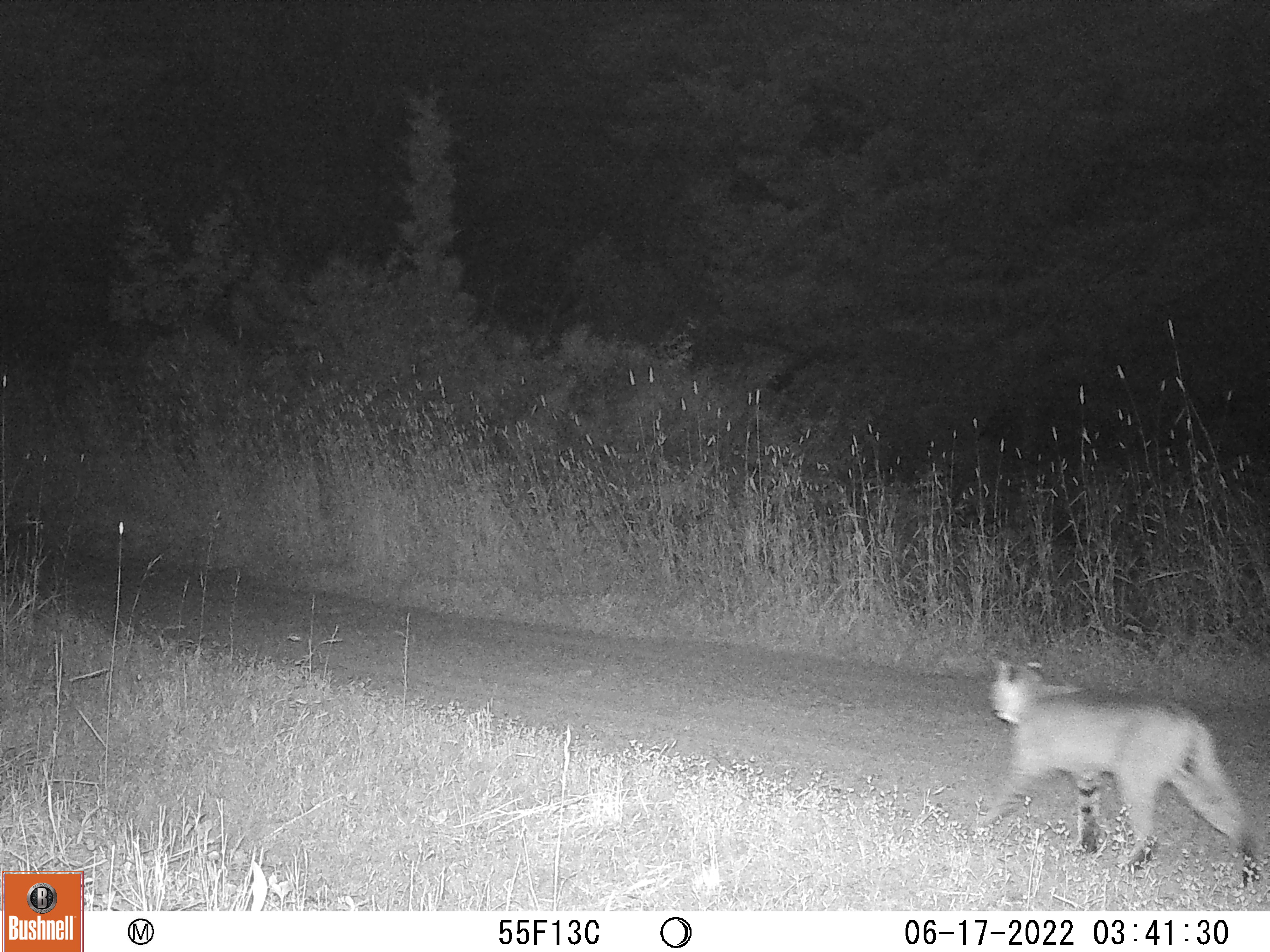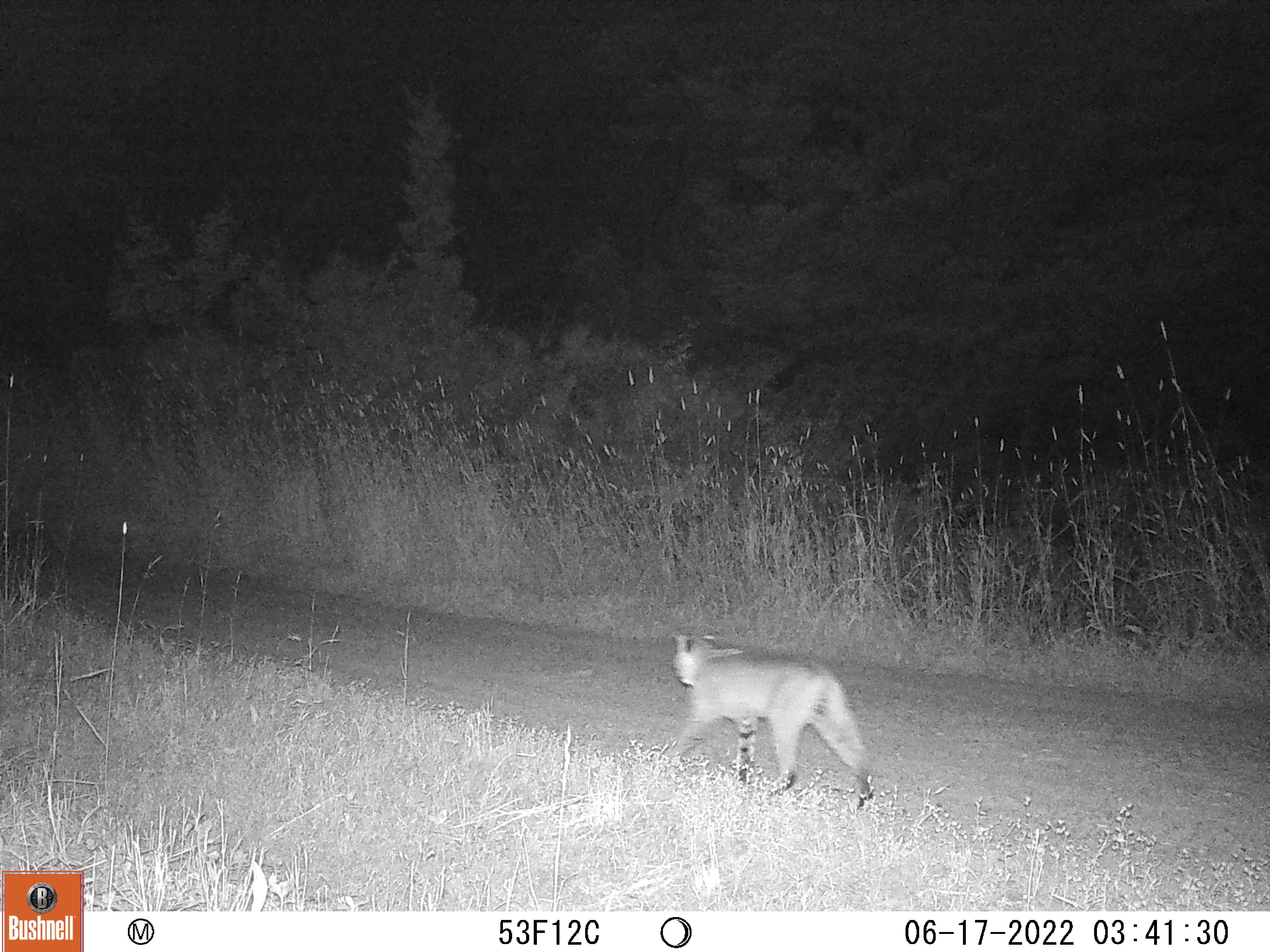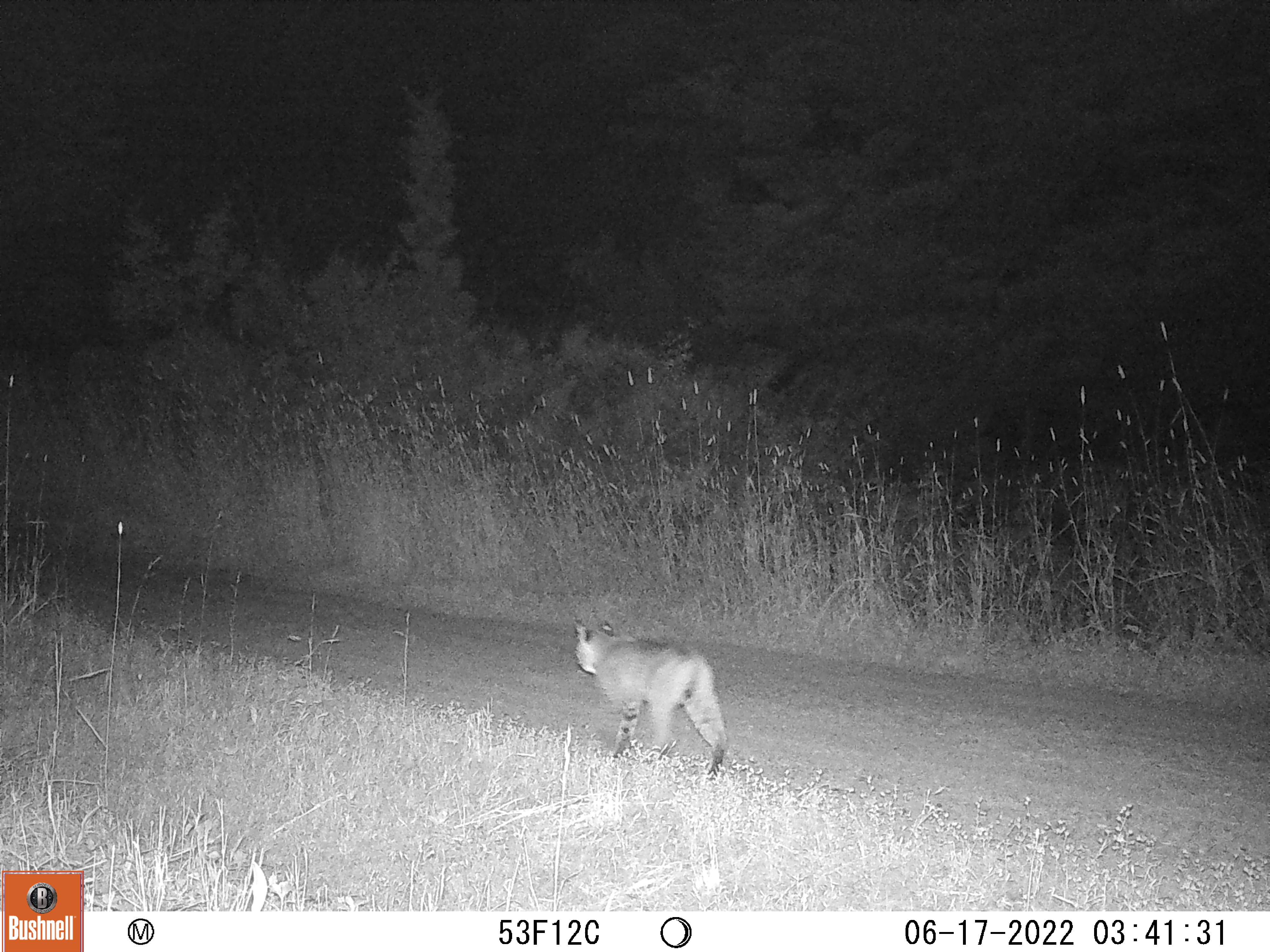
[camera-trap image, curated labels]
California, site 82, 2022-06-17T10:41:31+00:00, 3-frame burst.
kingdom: Animalia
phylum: Chordata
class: Mammalia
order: Carnivora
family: Felidae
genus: Lynx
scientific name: Lynx rufus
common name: bobcat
Bobcat (Lynx rufus).